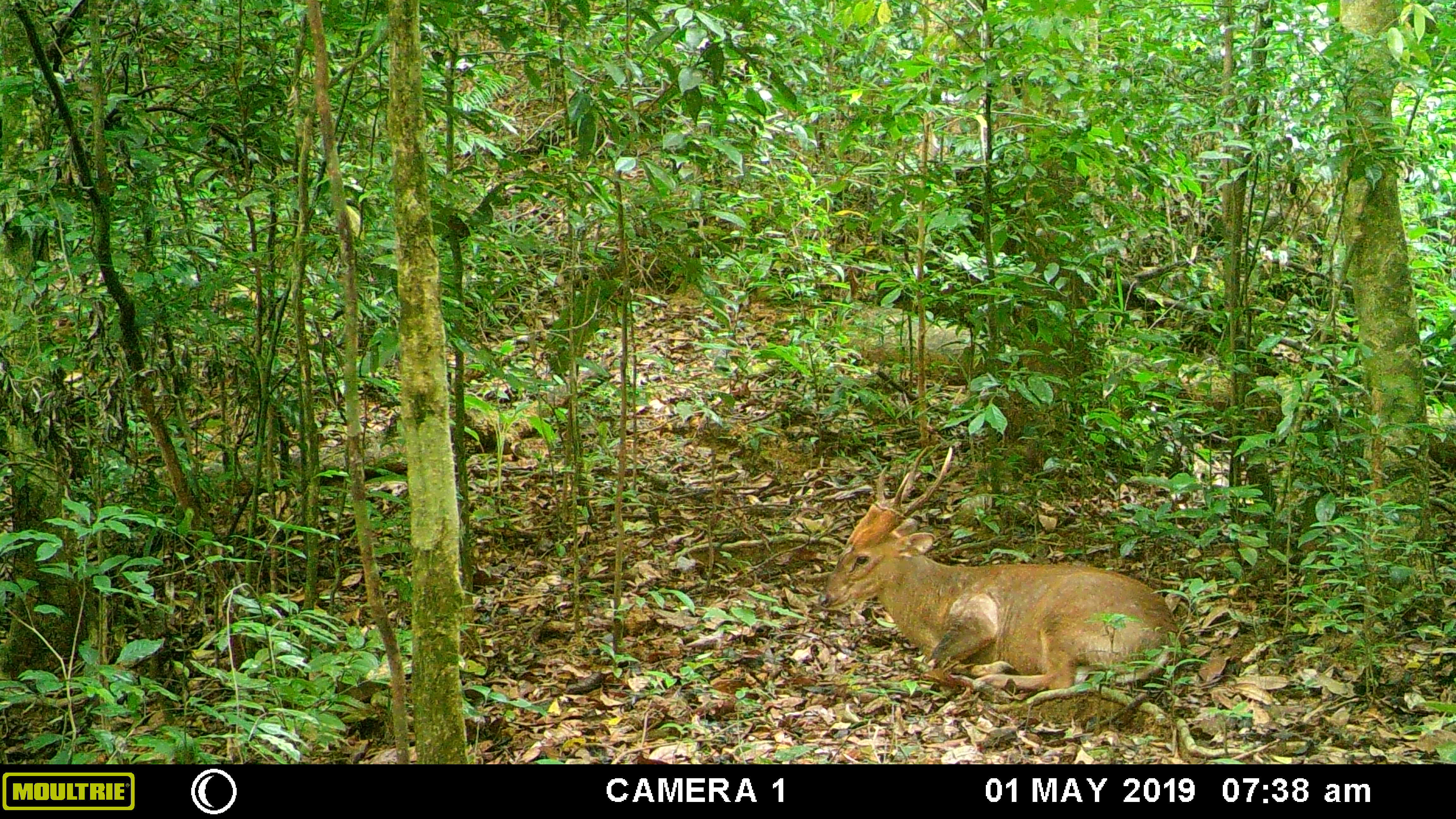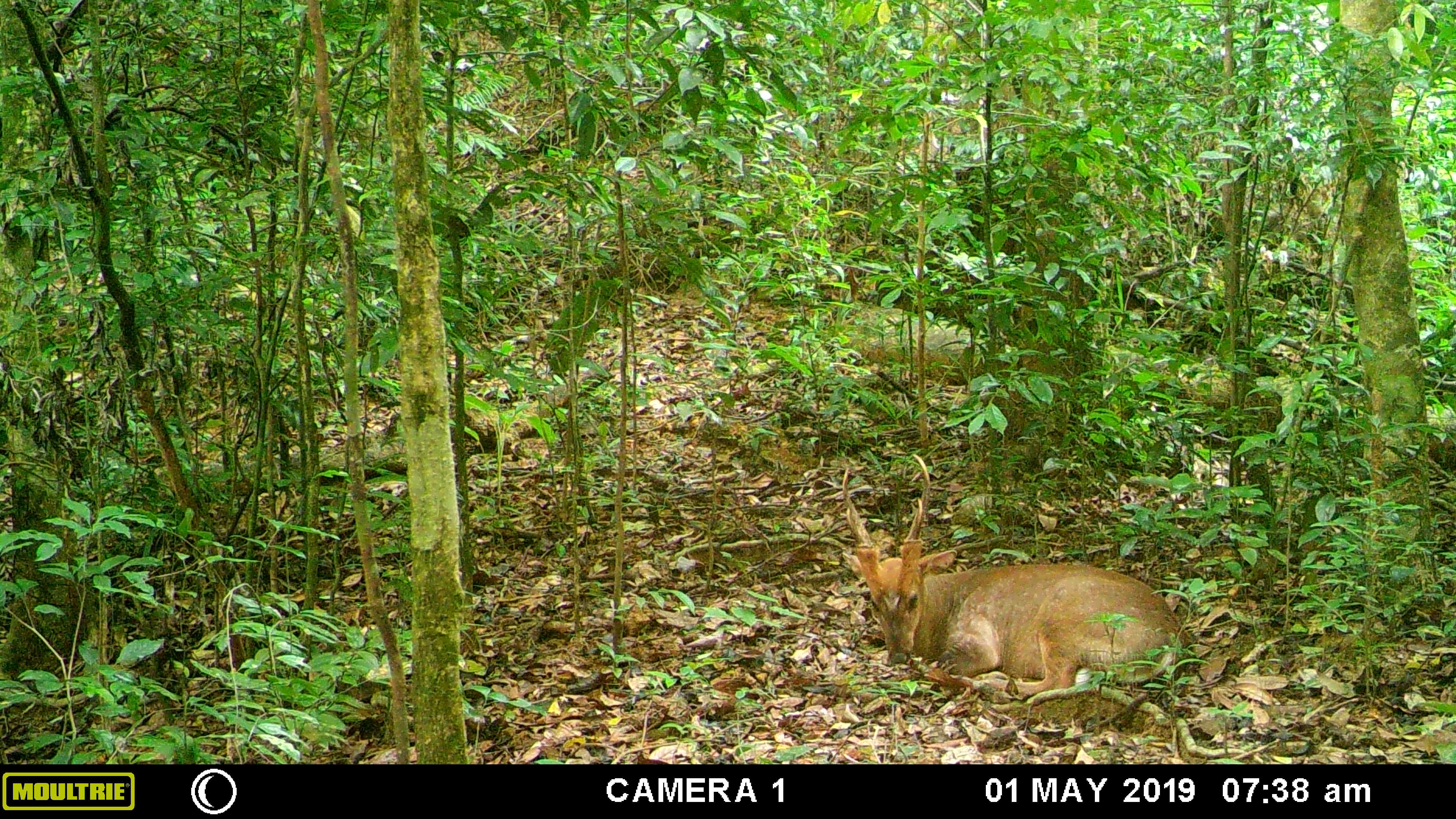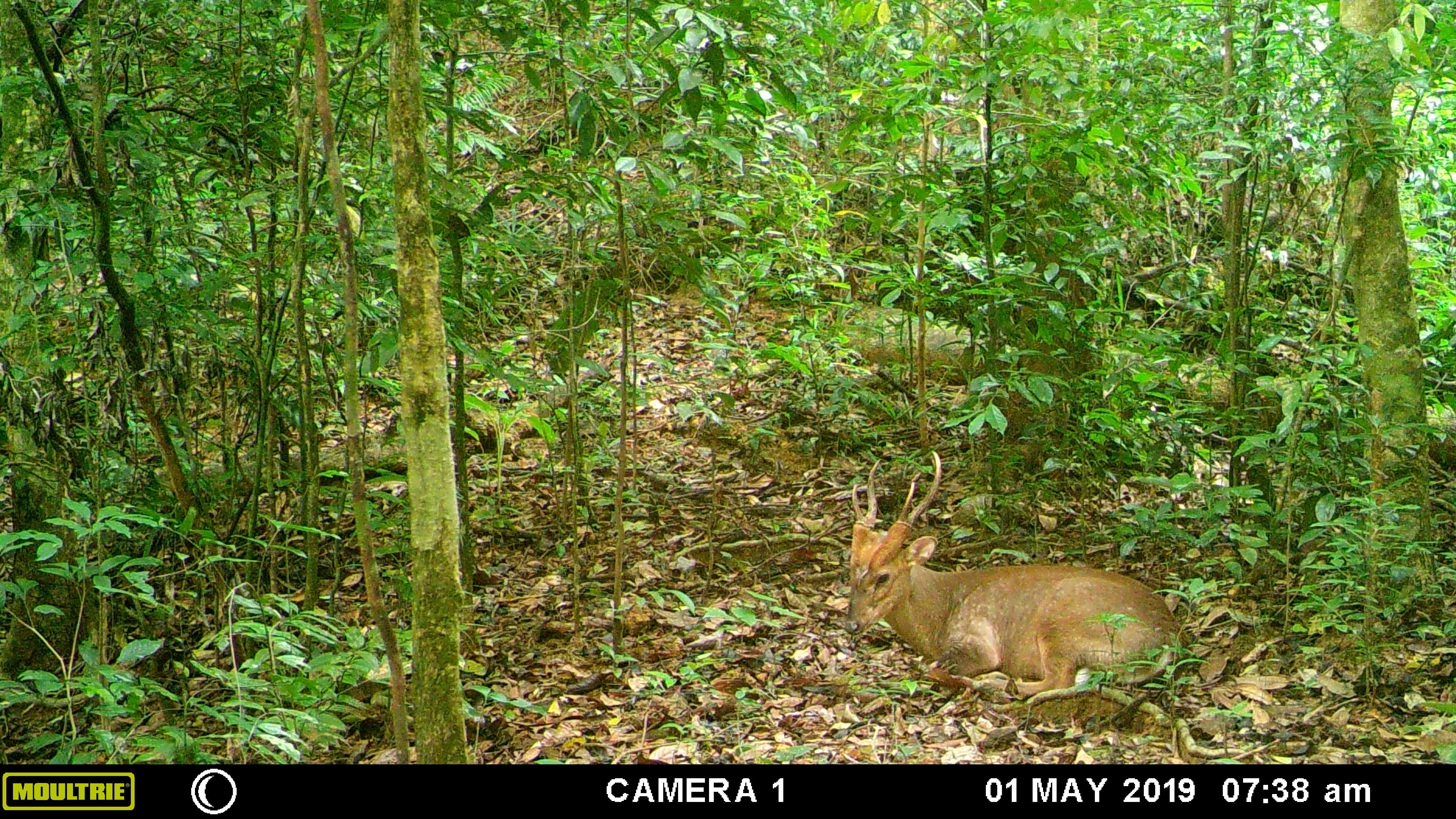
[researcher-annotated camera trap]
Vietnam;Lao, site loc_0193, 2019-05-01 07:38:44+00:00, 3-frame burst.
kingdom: Animalia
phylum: Chordata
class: Mammalia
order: Artiodactyla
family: Cervidae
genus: Muntiacus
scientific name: Muntiacus vuquangensis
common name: large-antlered muntjac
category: large antlered muntjac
Large antlered muntjac (large-antlered muntjac) (Muntiacus vuquangensis). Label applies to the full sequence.